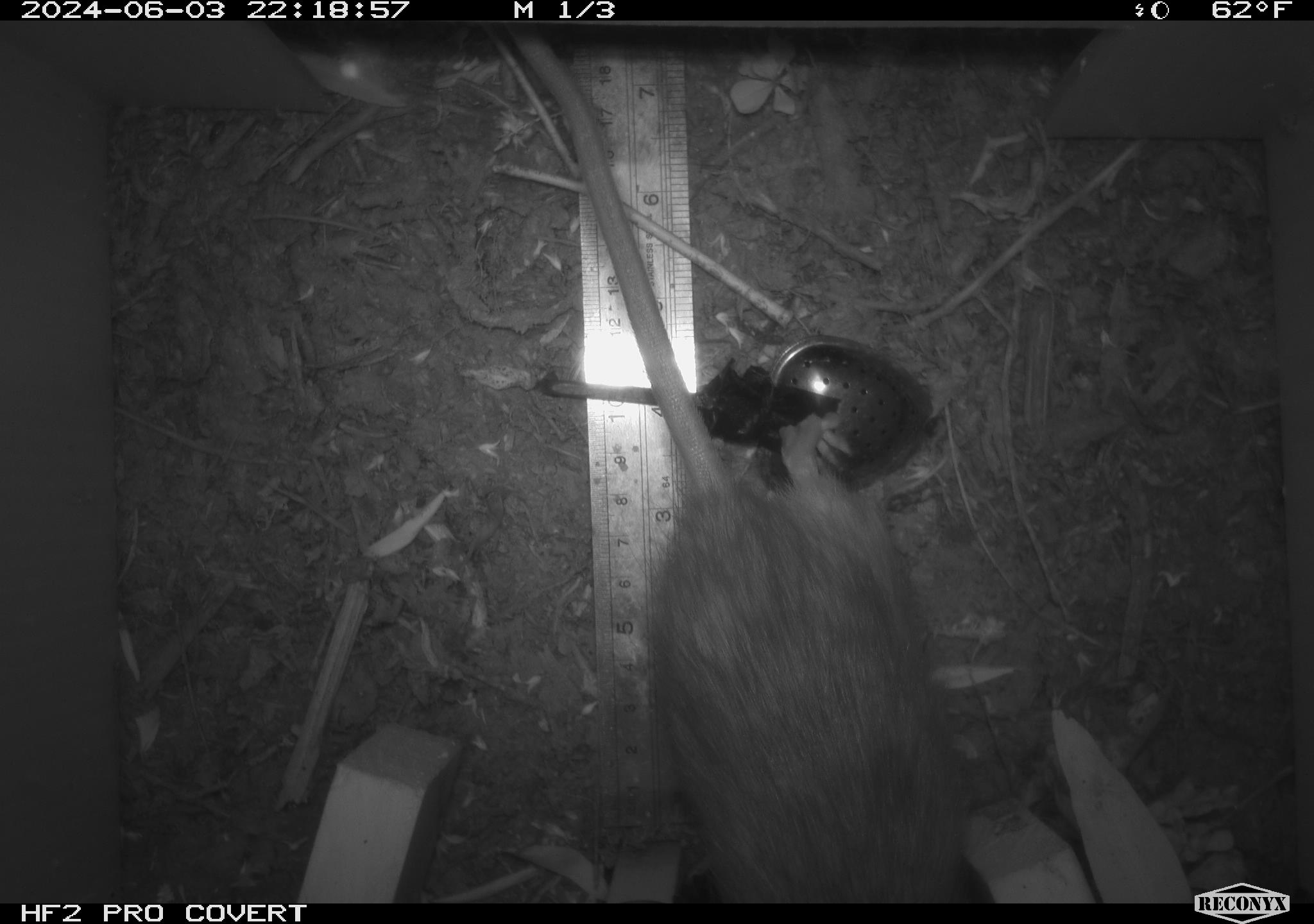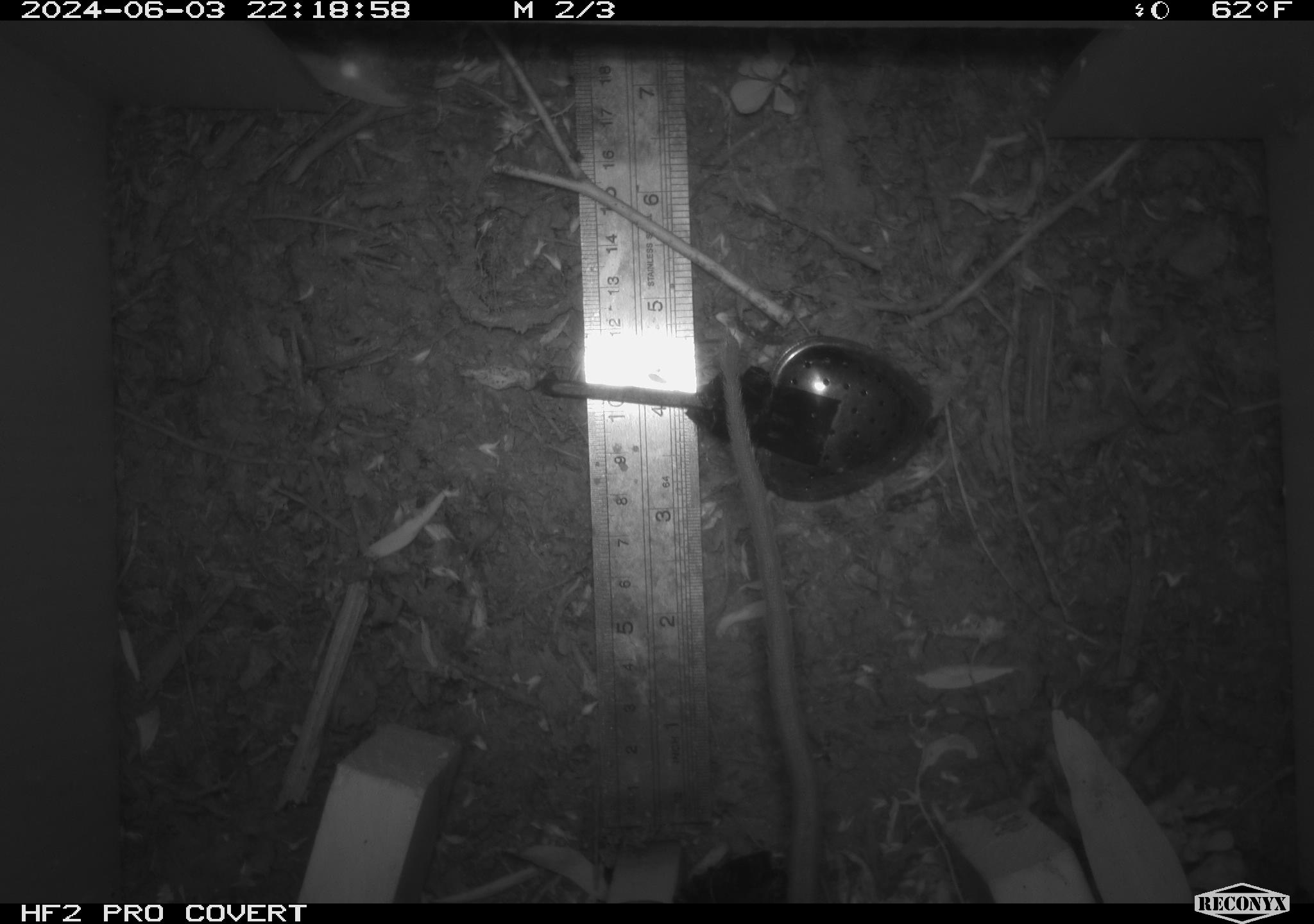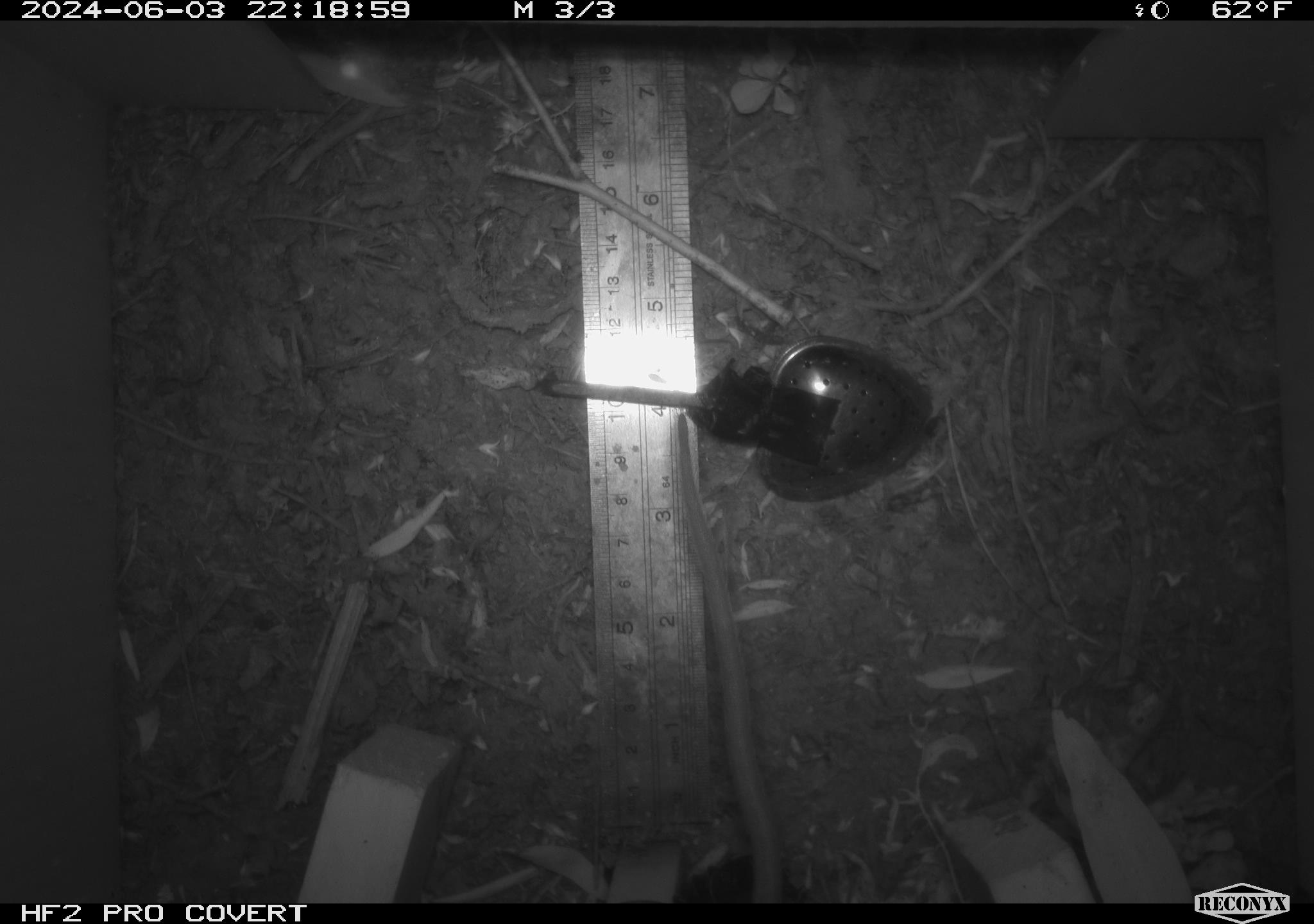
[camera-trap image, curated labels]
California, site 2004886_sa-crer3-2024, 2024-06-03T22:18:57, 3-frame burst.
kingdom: Animalia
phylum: Chordata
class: Mammalia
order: Rodentia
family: Muridae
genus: Rattus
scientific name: Rattus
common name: rat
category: rattus species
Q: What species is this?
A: Rattus species (rat) (Rattus).